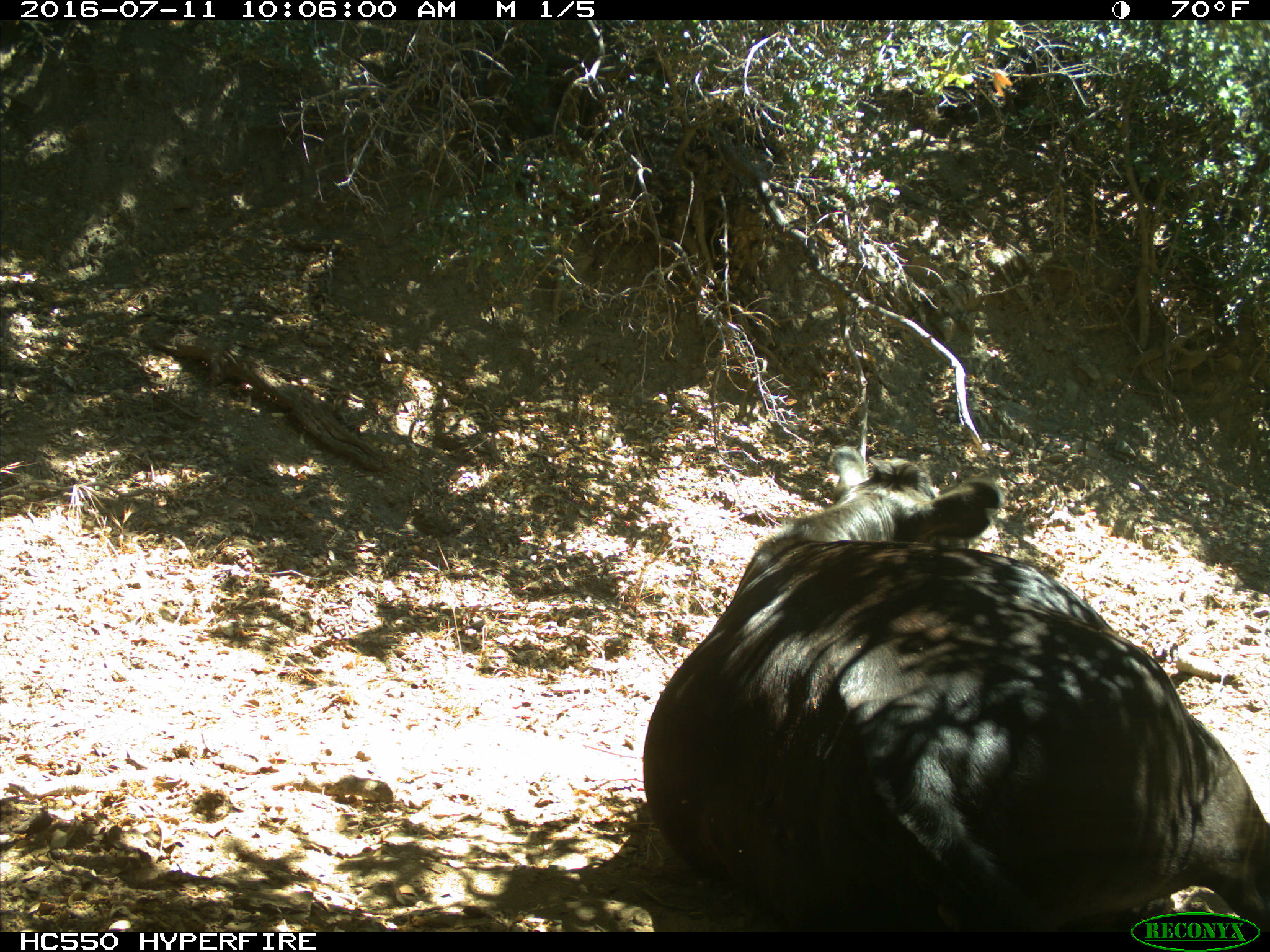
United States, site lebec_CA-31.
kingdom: Animalia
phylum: Chordata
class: Mammalia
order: Artiodactyla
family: Bovidae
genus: Bos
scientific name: Bos taurus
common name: domestic cow